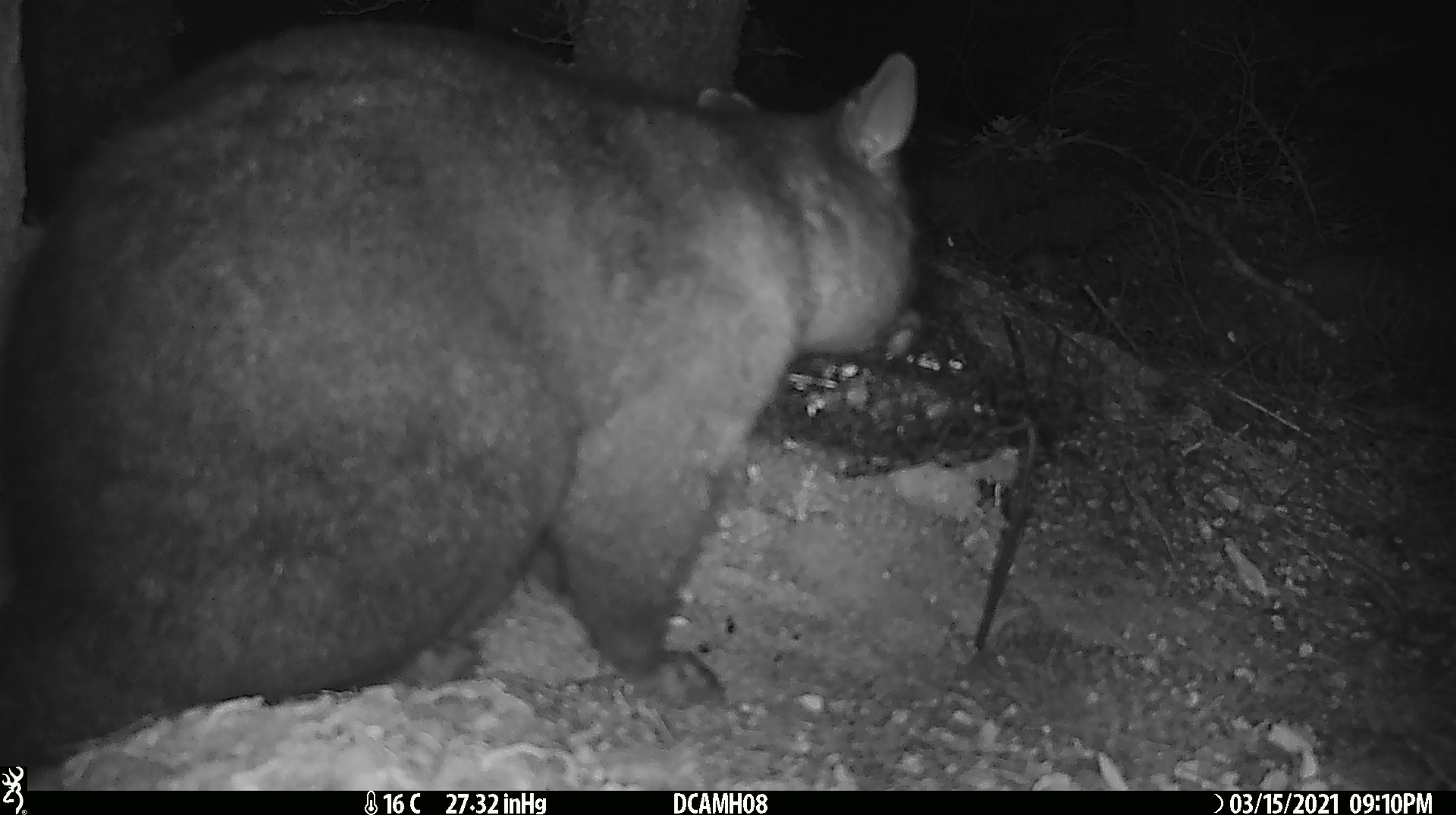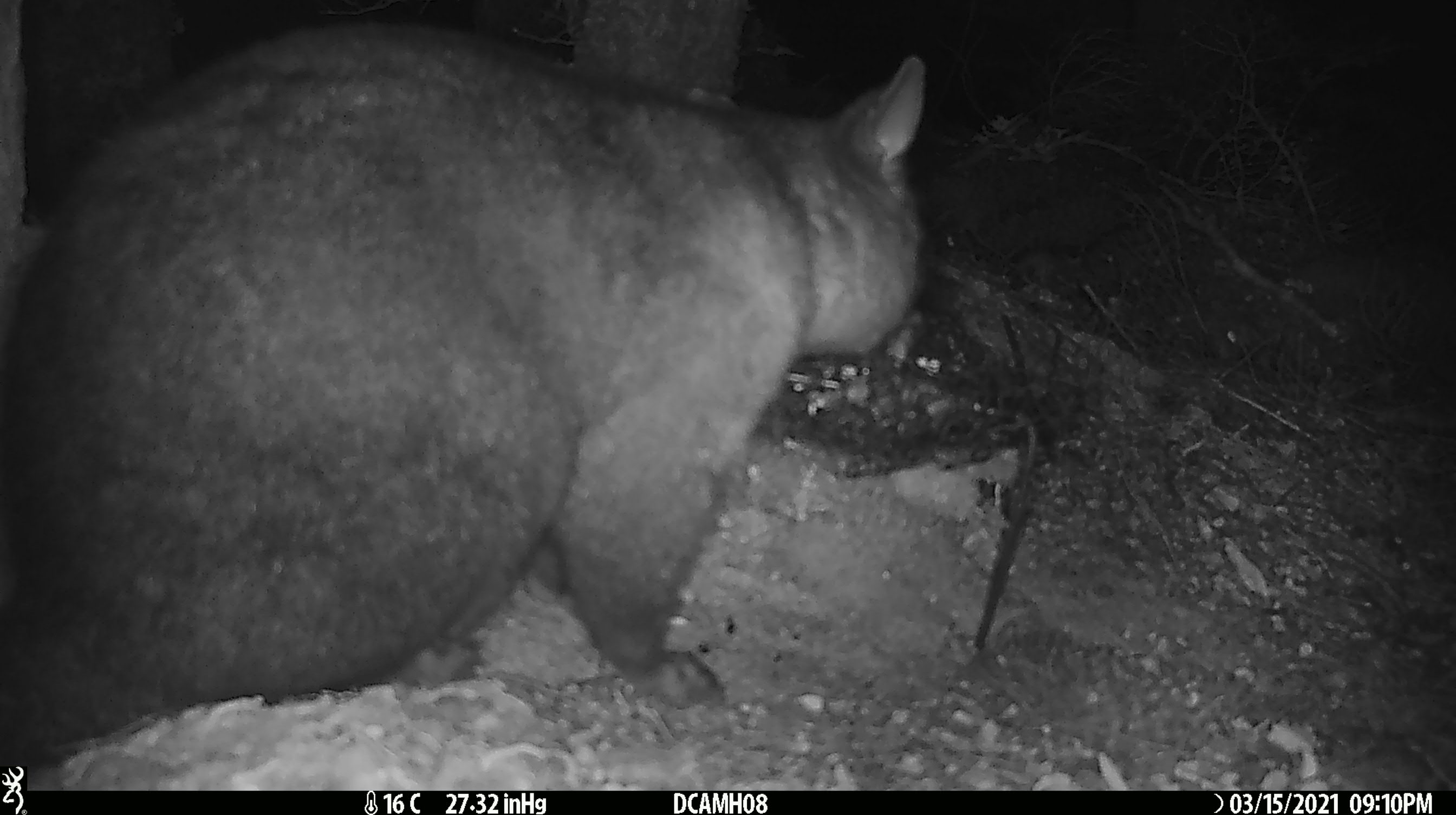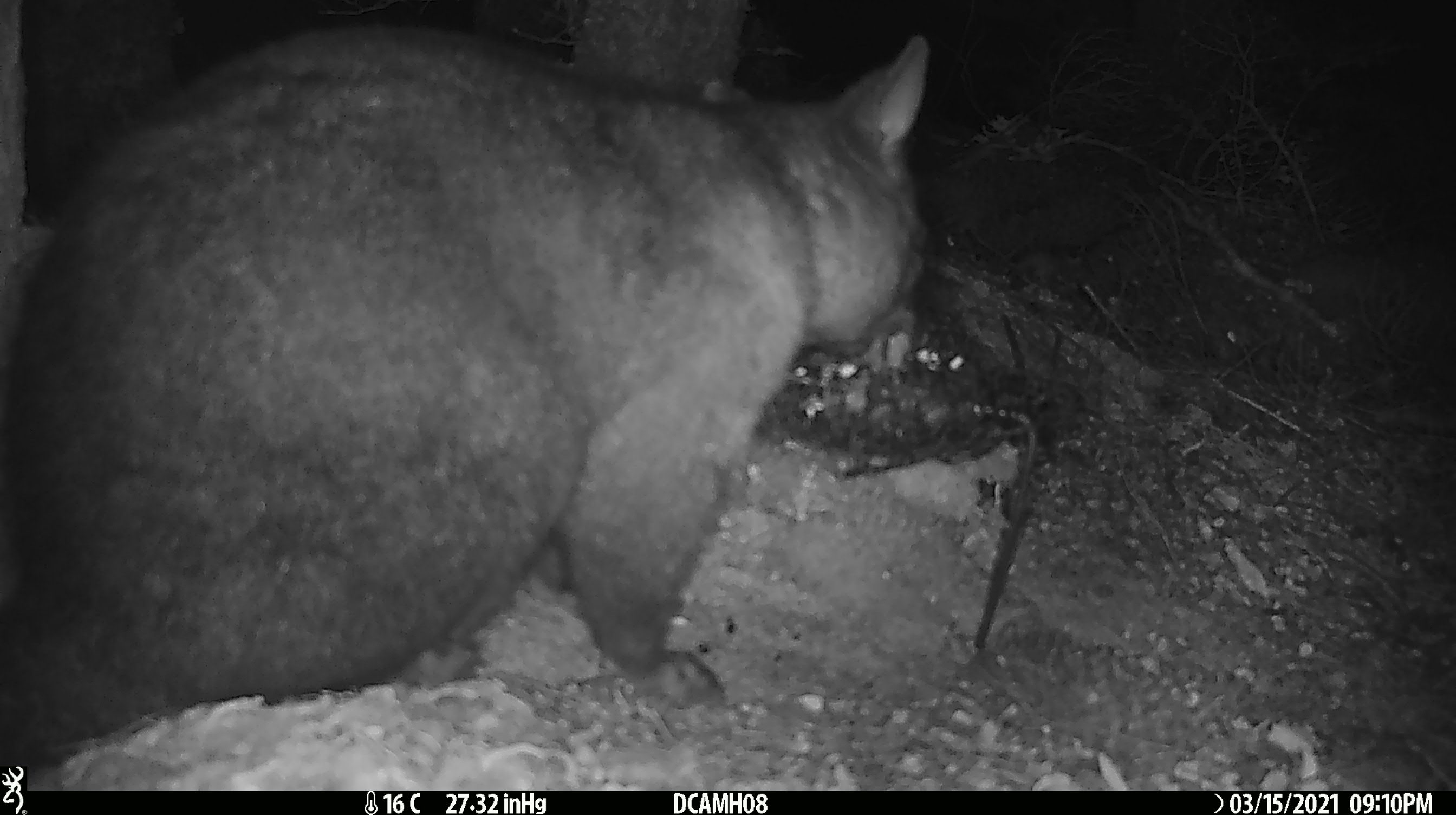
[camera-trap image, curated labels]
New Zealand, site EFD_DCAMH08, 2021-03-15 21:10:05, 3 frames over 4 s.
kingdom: Animalia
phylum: Chordata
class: Mammalia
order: Diprotodontia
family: Phalangeridae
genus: Trichosurus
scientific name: Trichosurus vulpecula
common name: common brushtail possum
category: possum